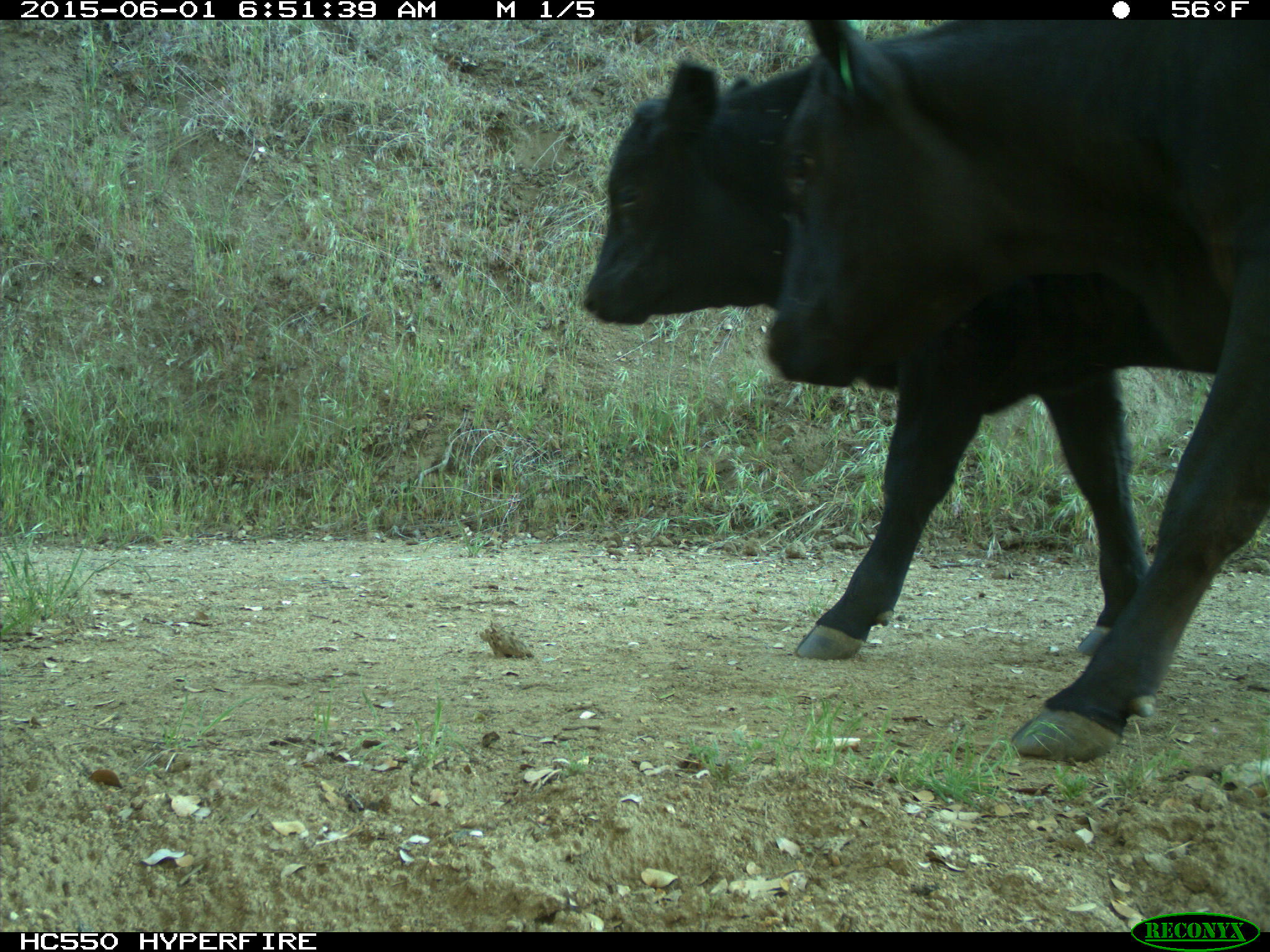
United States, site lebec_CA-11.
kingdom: Animalia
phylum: Chordata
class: Mammalia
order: Artiodactyla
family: Bovidae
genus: Bos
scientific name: Bos taurus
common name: domestic cow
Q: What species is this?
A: Bos taurus (domestic cow).